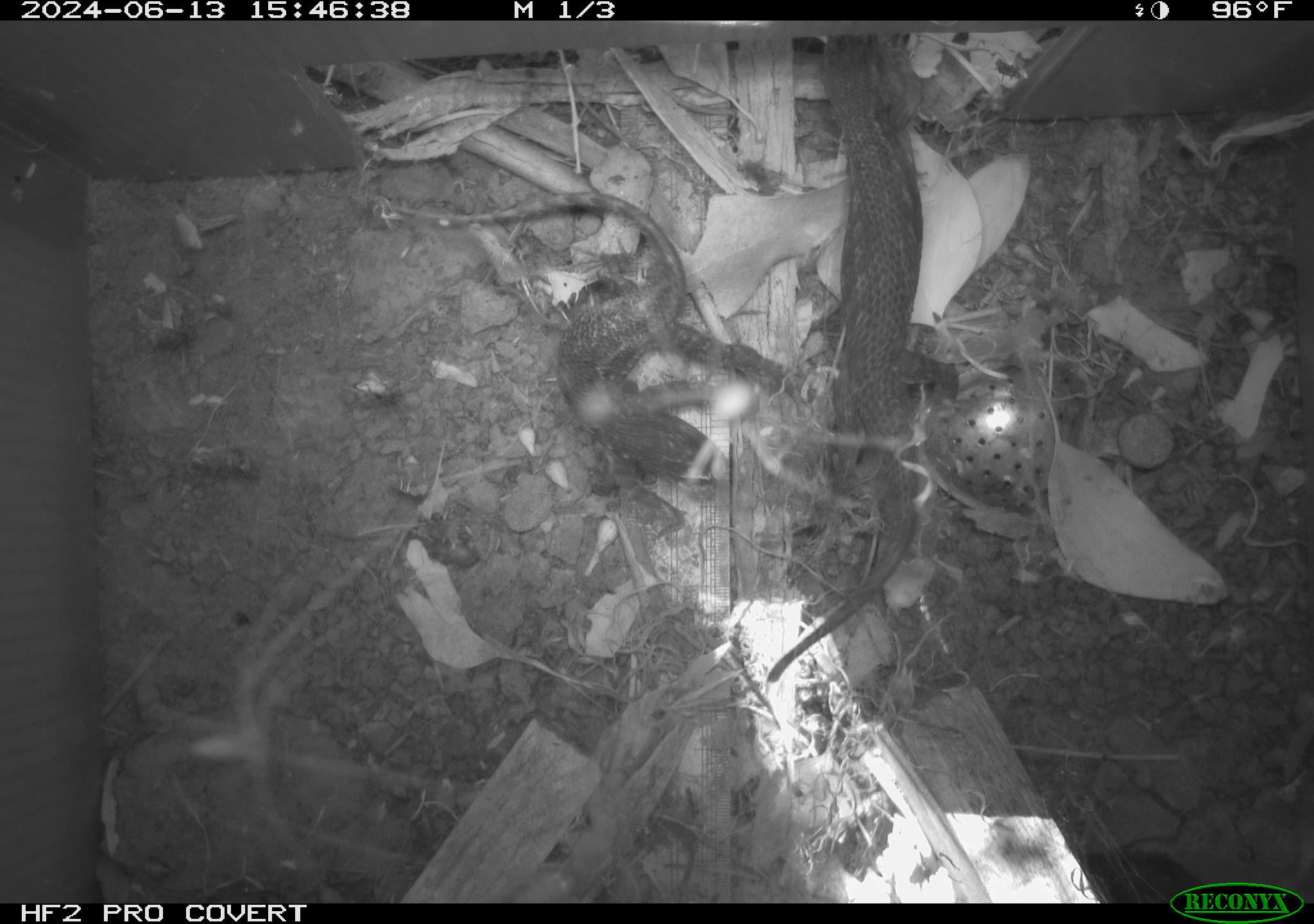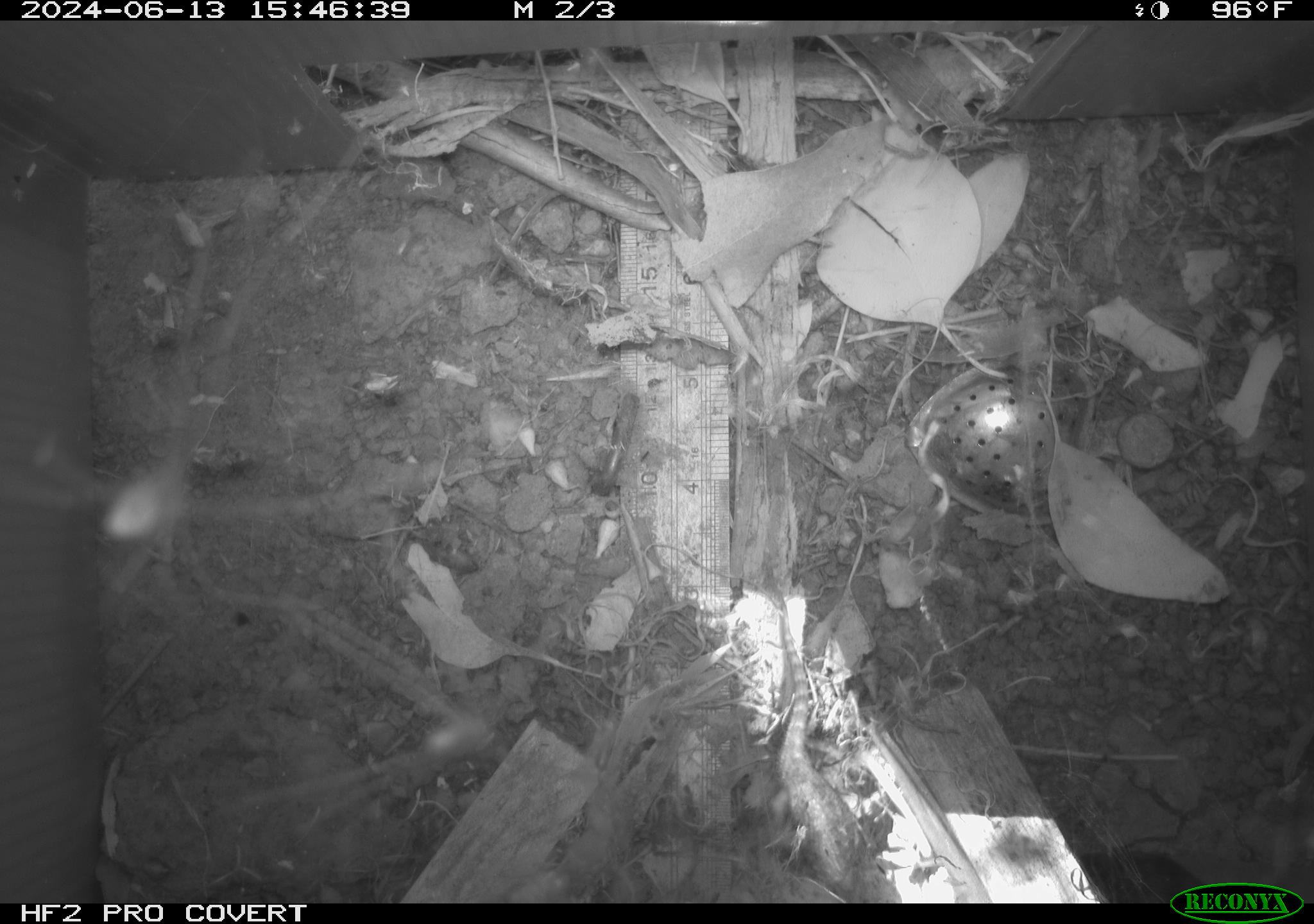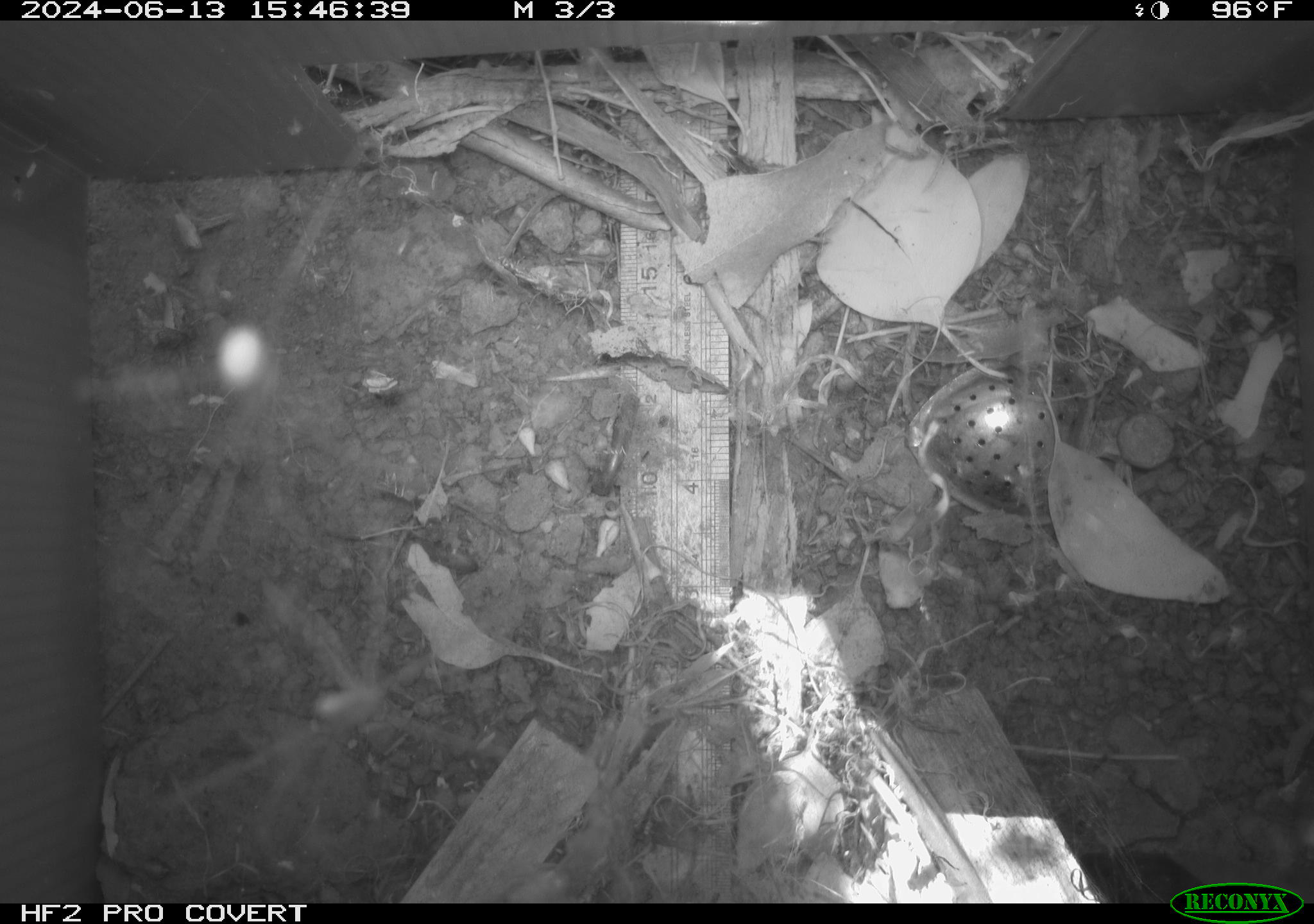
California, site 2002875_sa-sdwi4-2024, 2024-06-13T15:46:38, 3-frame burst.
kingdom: Animalia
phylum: Chordata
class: Reptilia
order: Squamata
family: Phrynosomatidae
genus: Sceloporus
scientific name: Sceloporus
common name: spiny lizards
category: sceloporus species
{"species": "sceloporus species (spiny lizards) (Sceloporus)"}